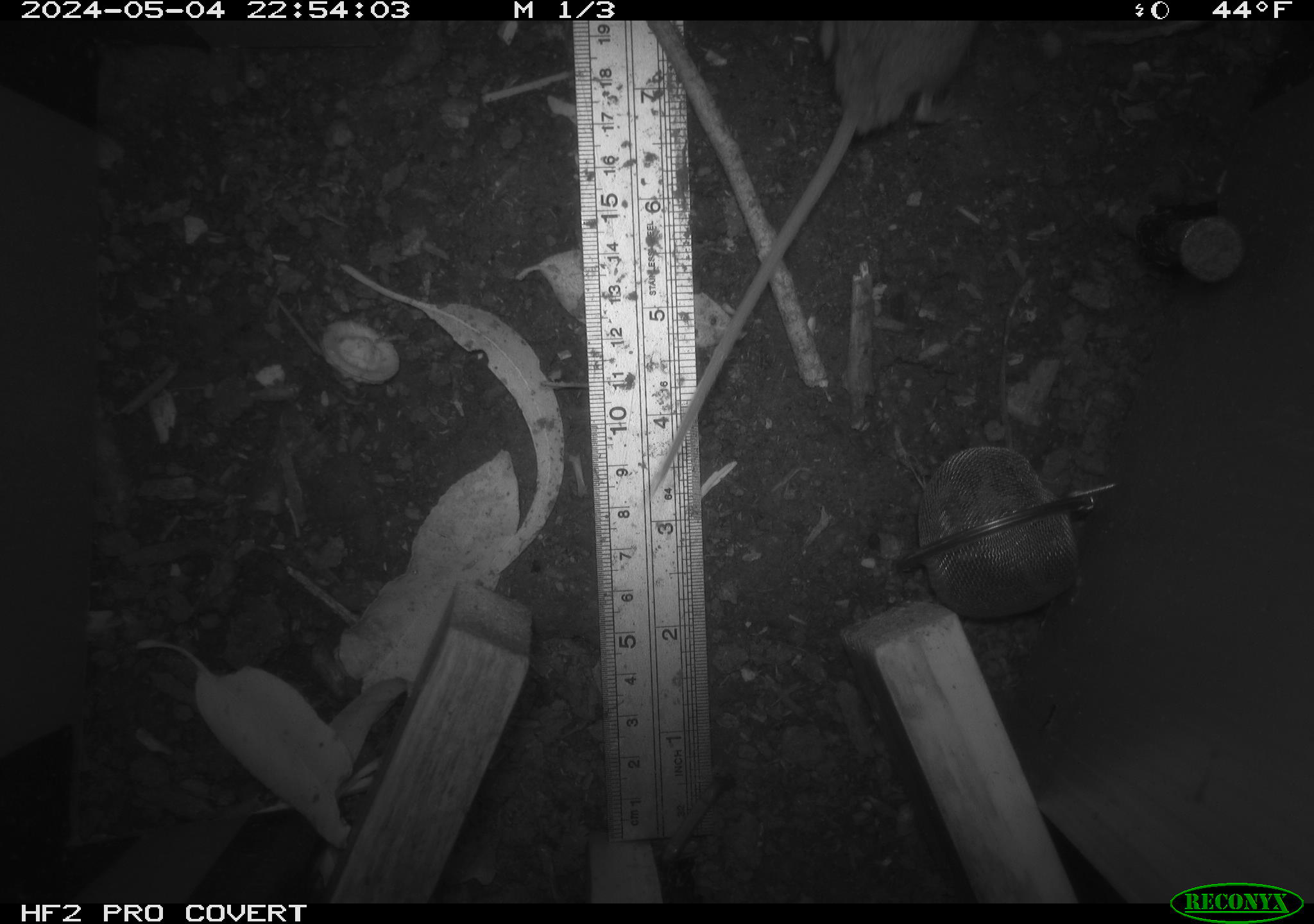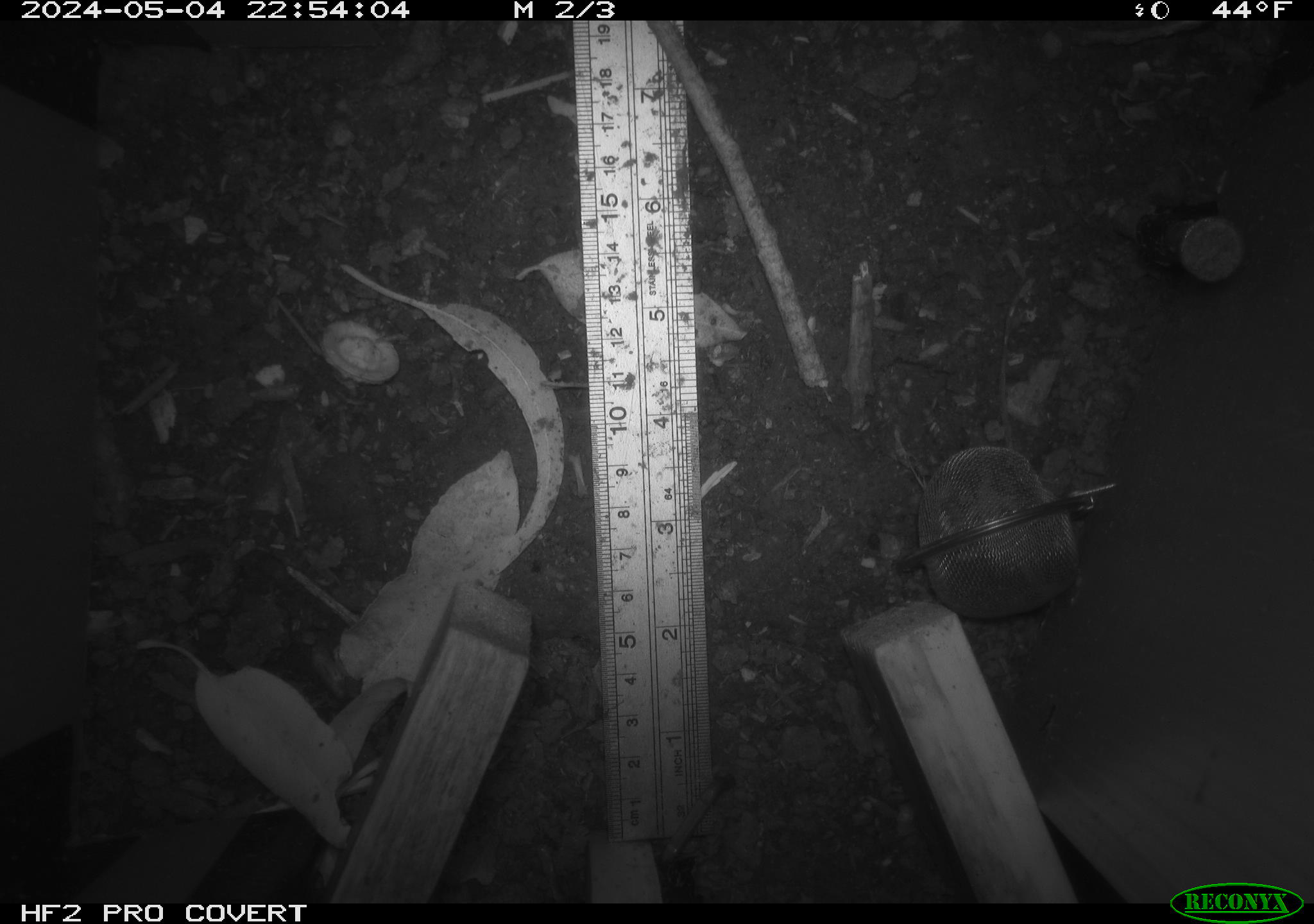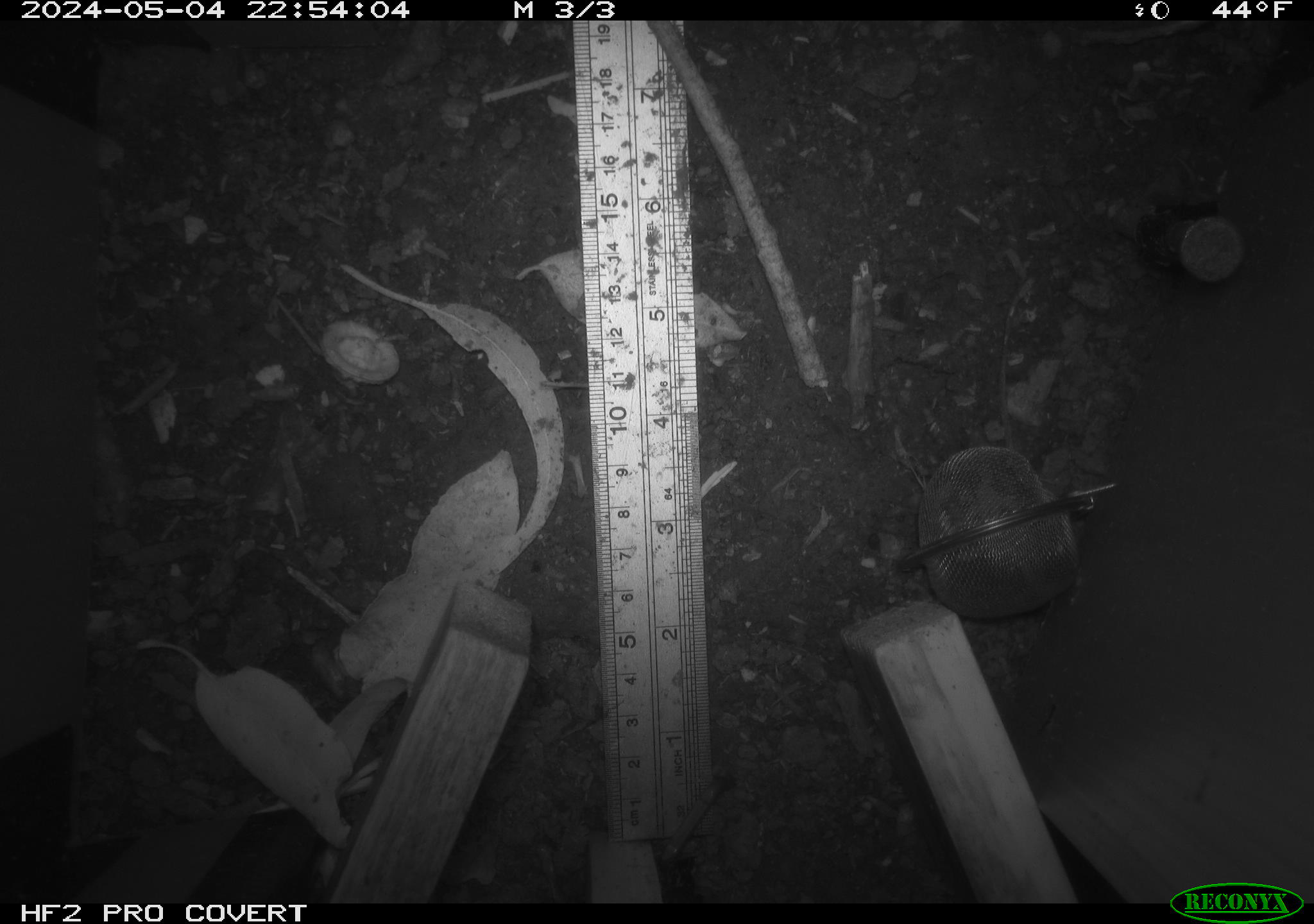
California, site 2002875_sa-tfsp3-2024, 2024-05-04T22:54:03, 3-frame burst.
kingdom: Animalia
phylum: Chordata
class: Mammalia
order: Rodentia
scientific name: Rodentia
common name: mouse species